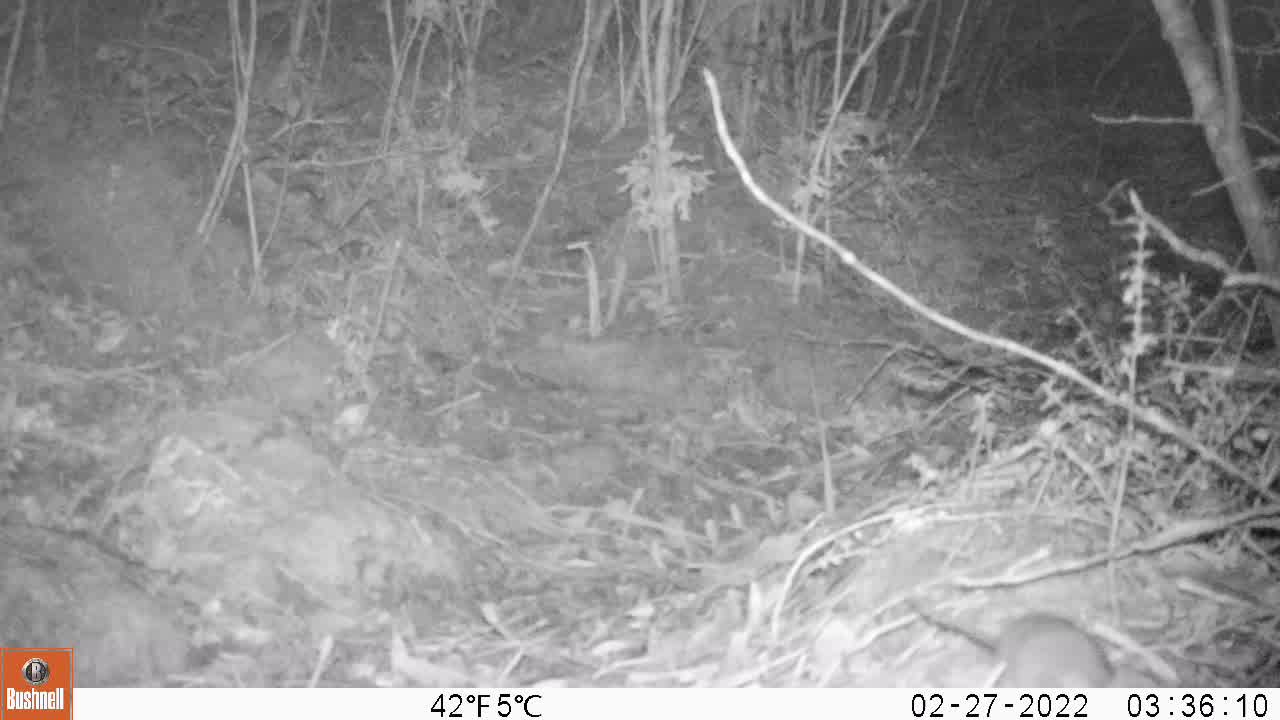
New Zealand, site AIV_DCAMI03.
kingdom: Animalia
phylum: Chordata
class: Mammalia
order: Rodentia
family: Muridae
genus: Mus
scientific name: Mus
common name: mouse